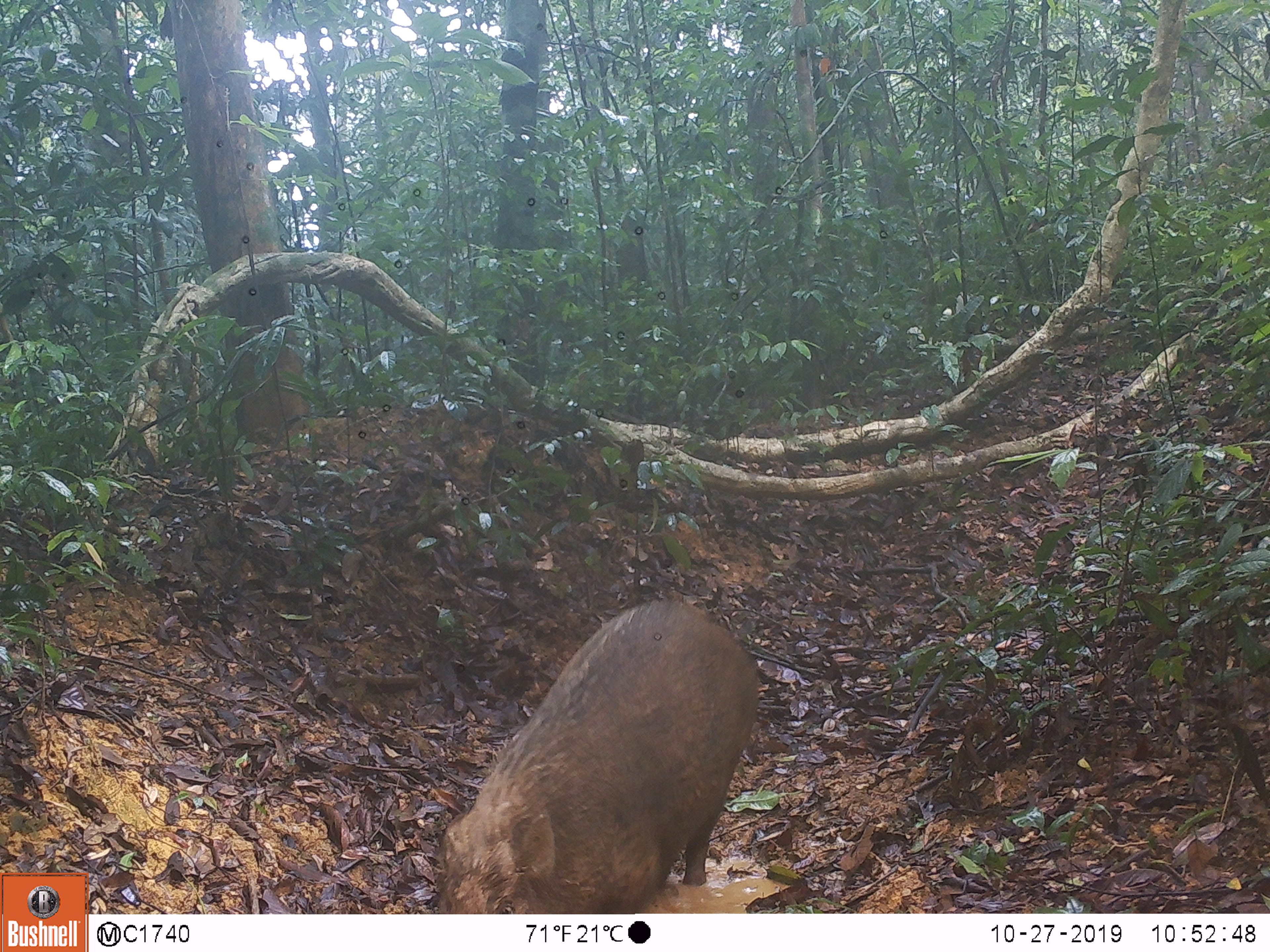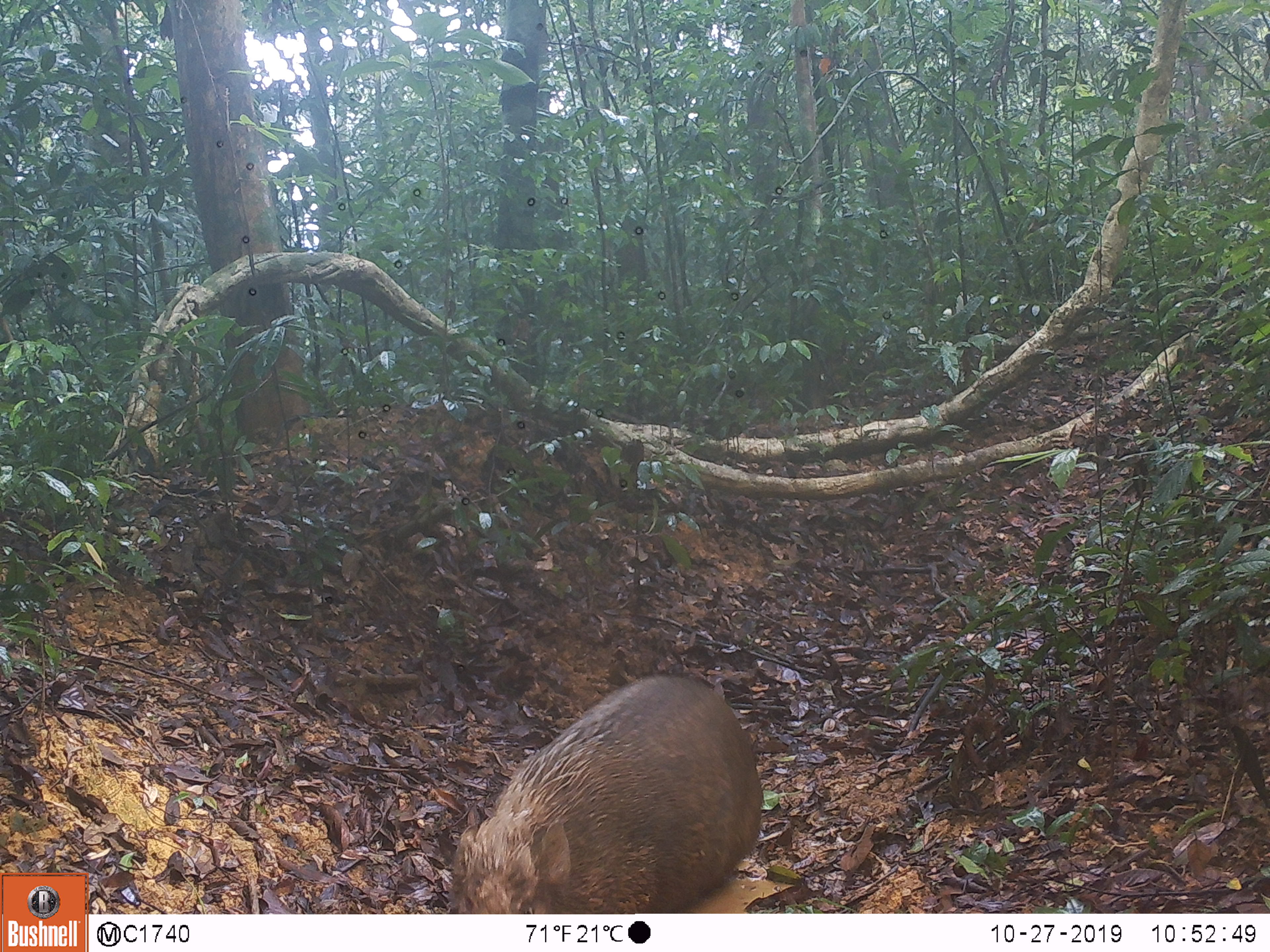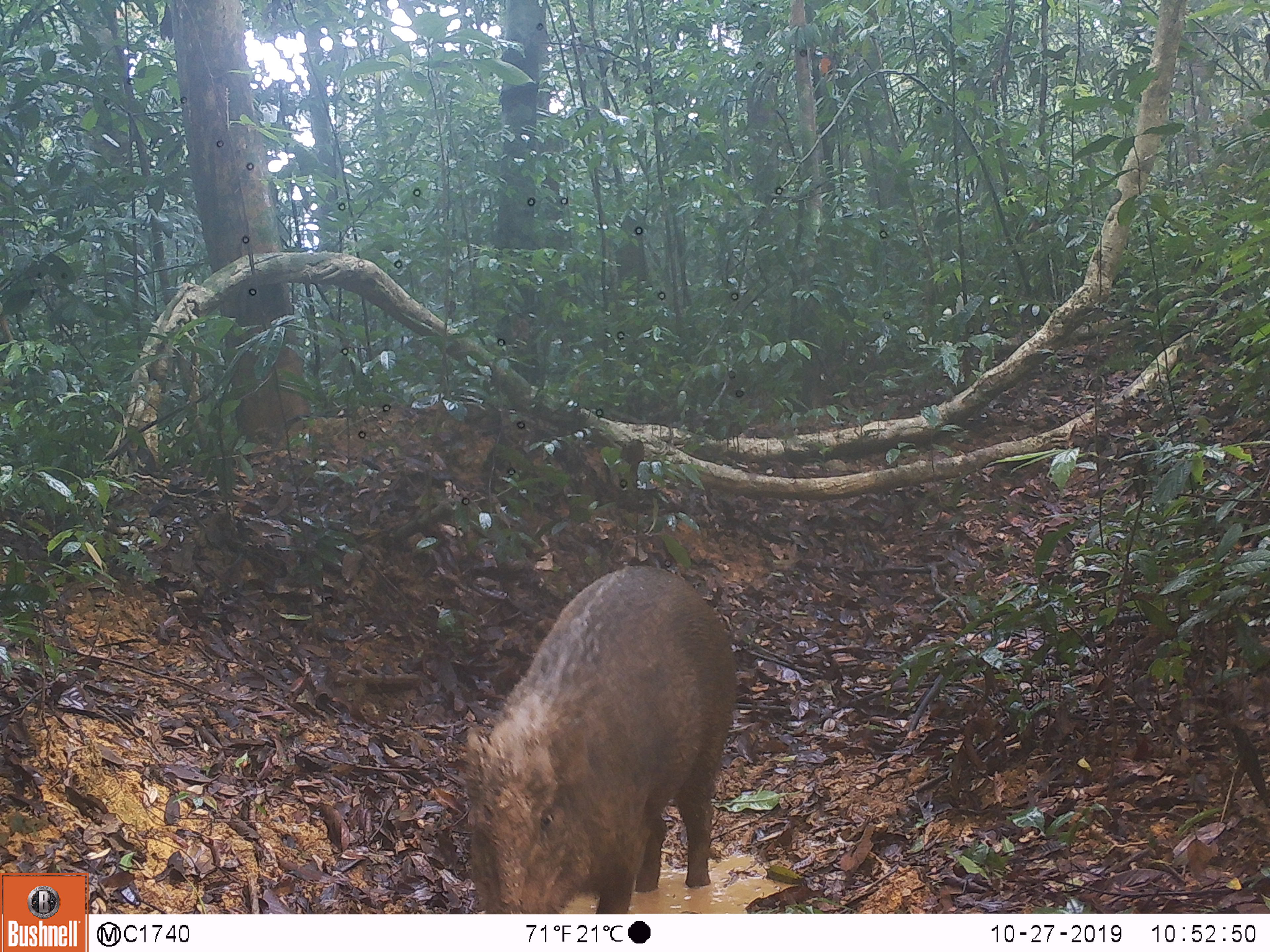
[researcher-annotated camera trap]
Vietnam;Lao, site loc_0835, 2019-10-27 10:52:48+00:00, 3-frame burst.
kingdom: Animalia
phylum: Chordata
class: Mammalia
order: Artiodactyla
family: Suidae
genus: Sus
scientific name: Sus scrofa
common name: eurasian wild pig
Eurasian wild pig (Sus scrofa). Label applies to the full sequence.